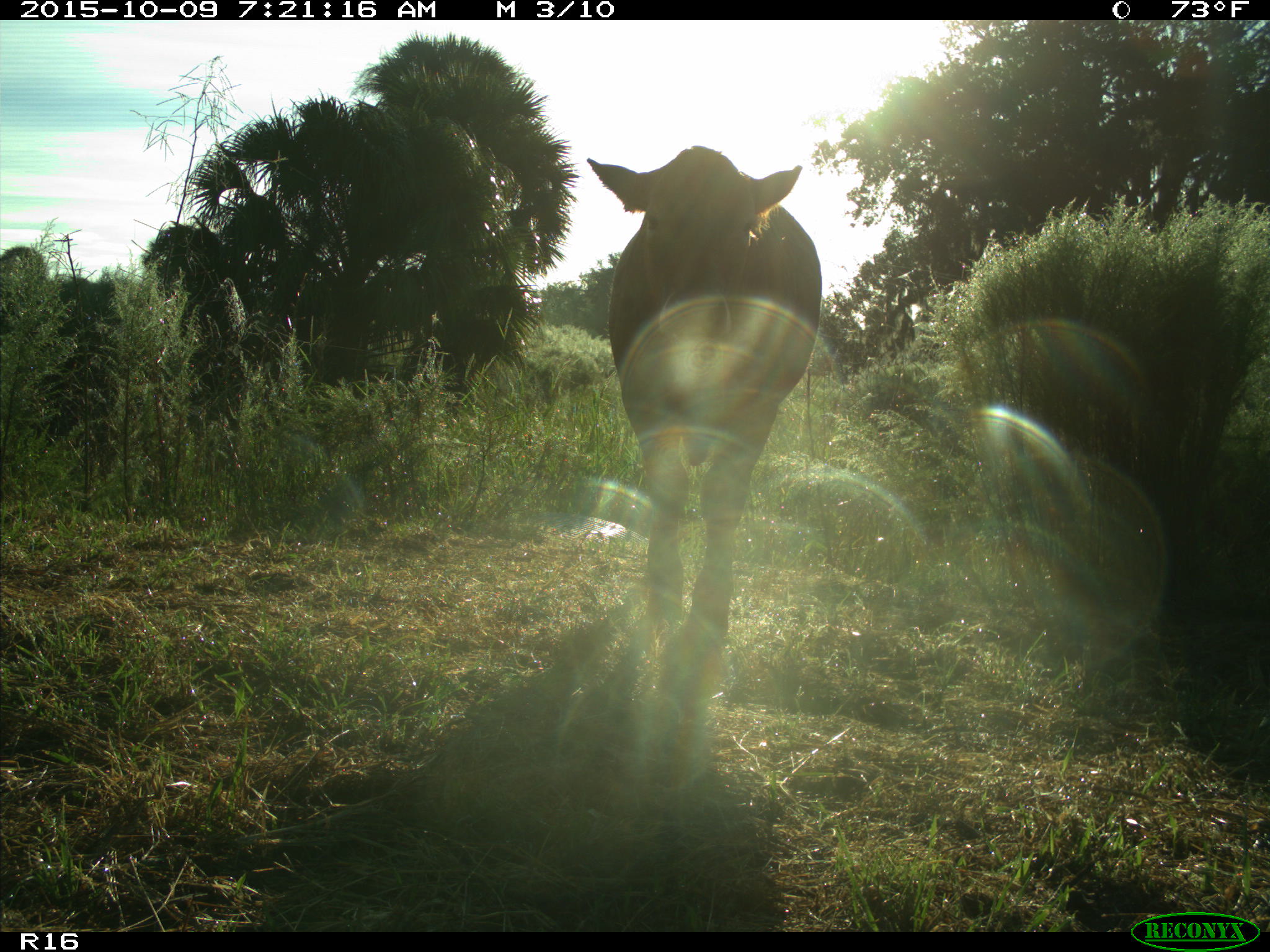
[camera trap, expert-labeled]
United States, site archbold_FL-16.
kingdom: Animalia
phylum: Chordata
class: Mammalia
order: Artiodactyla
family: Bovidae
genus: Bos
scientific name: Bos taurus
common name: domestic cow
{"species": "Bos taurus (domestic cow)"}